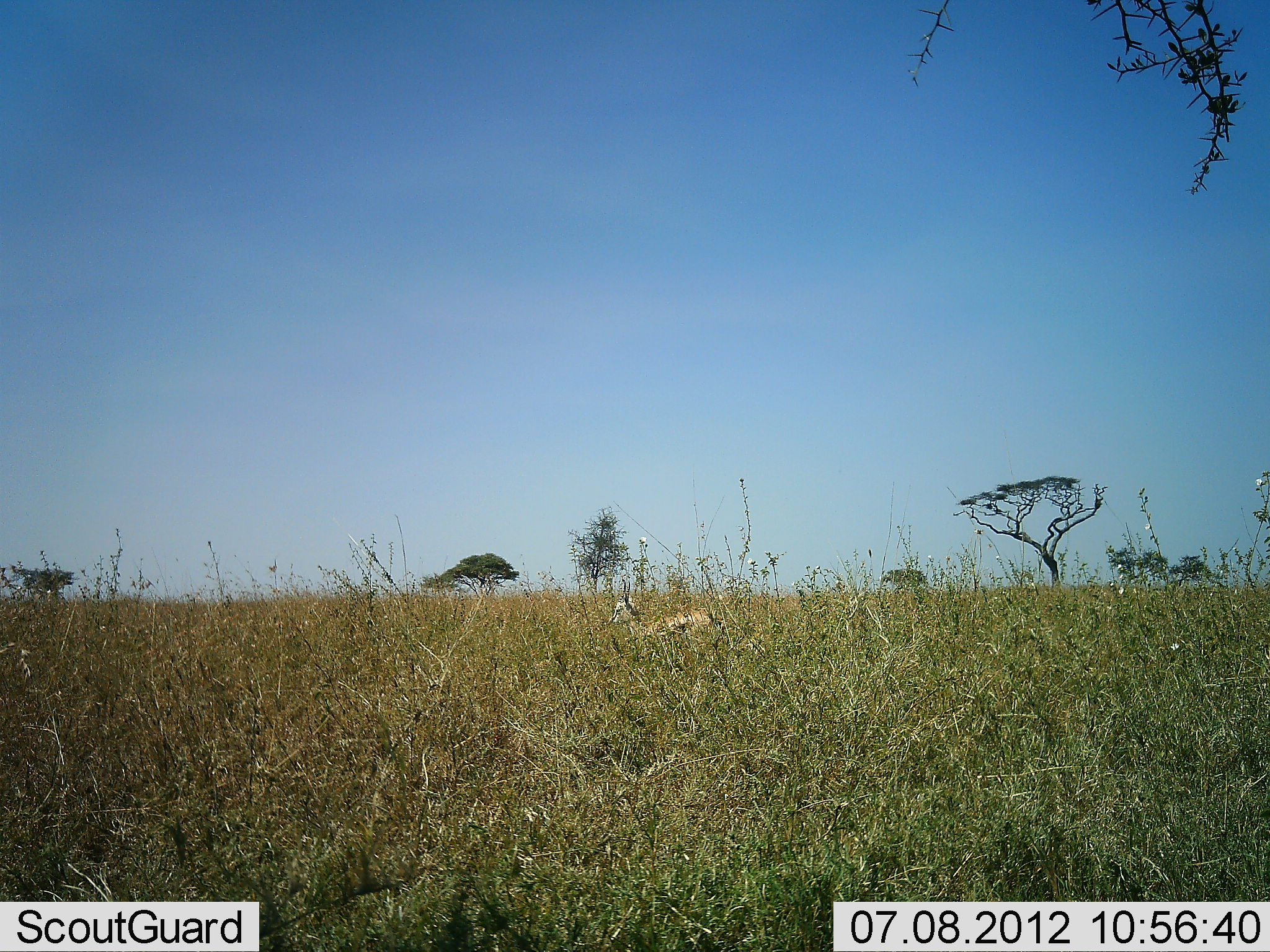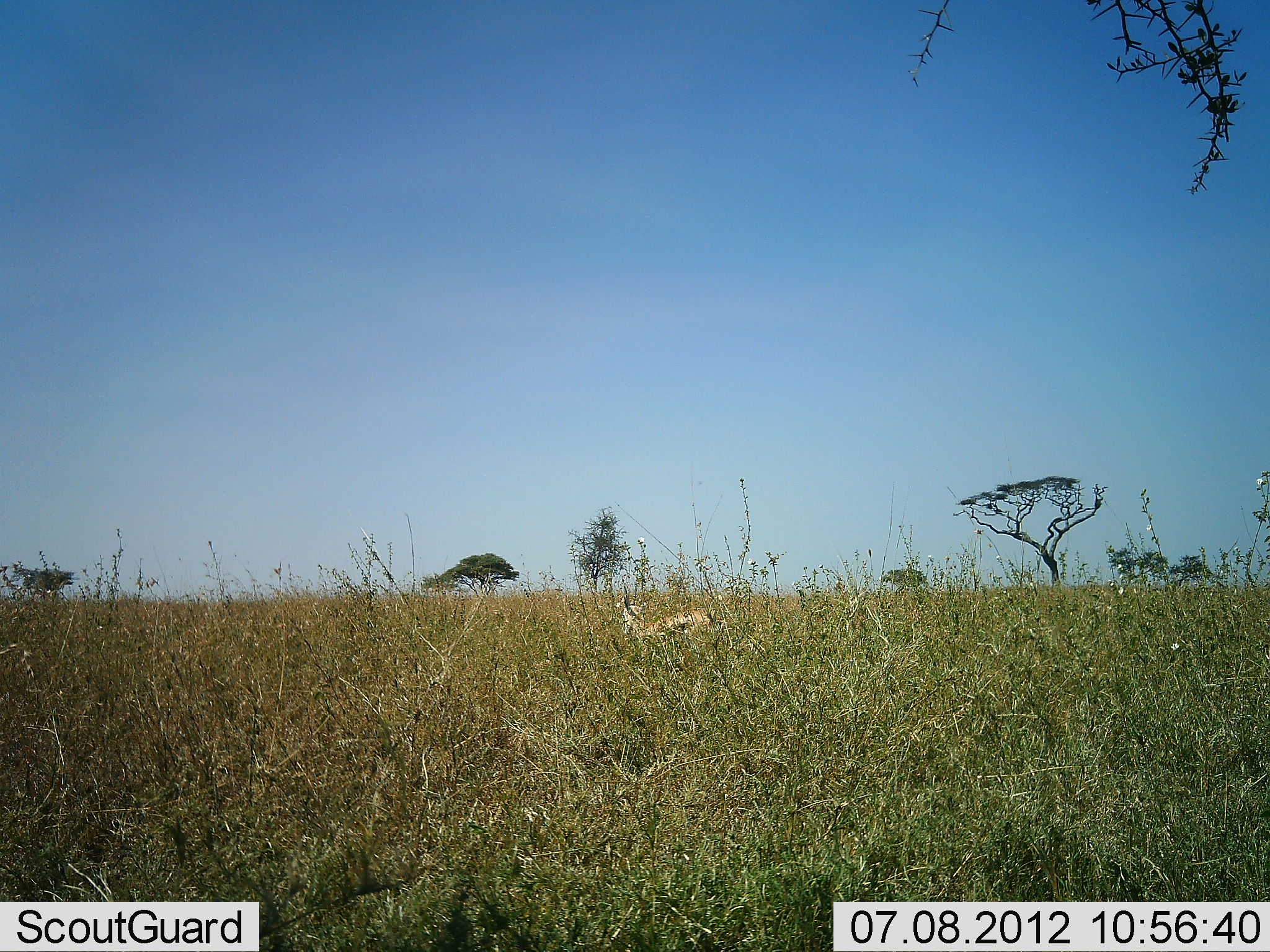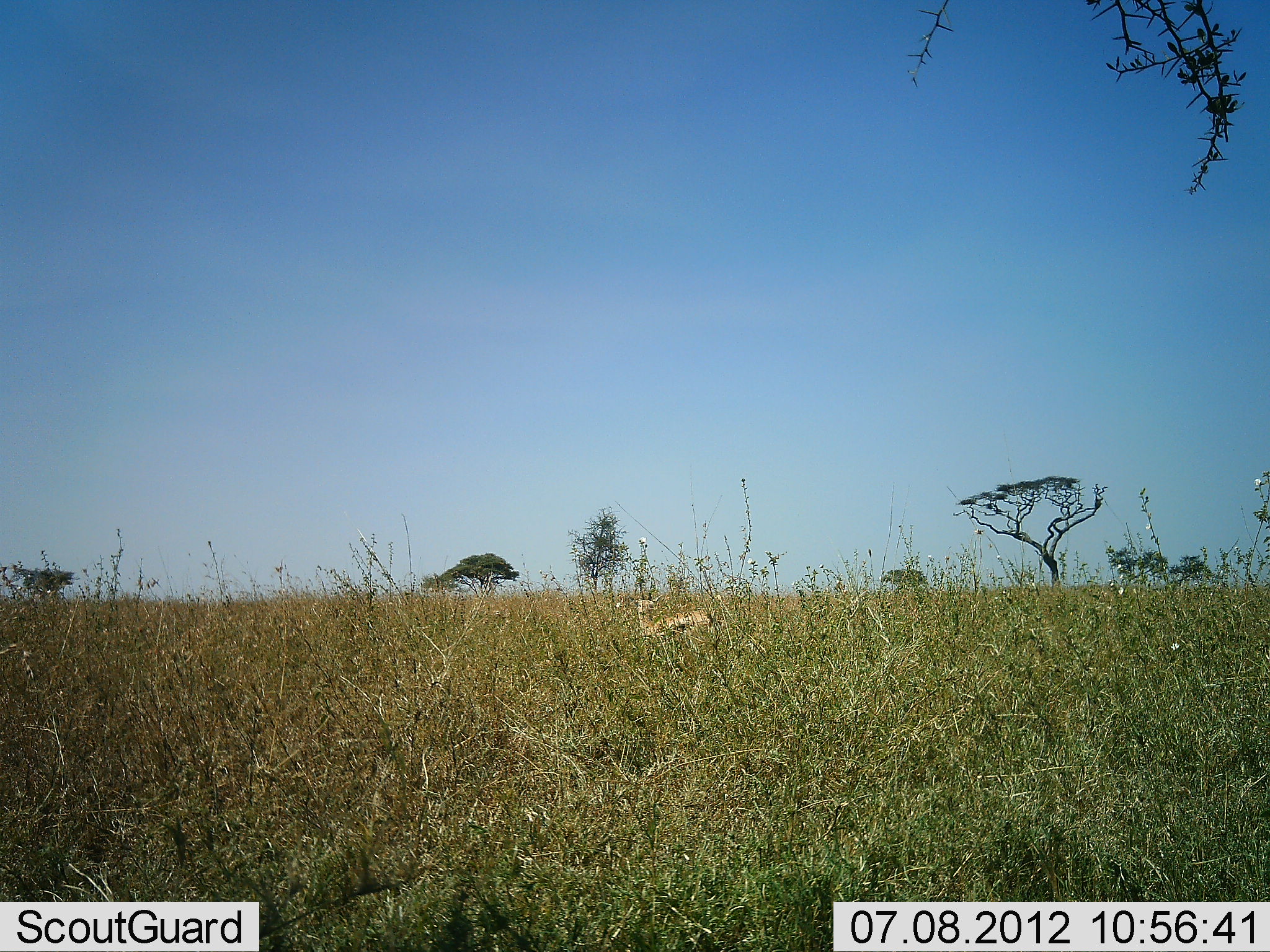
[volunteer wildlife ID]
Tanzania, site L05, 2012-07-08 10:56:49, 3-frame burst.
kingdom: Animalia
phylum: Chordata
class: Mammalia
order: Artiodactyla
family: Bovidae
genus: Eudorcas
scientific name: Eudorcas thomsonii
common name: thomson's gazelle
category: gazellethomsons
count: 1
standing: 70%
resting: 20%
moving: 10%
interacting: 0%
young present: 10%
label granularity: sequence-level